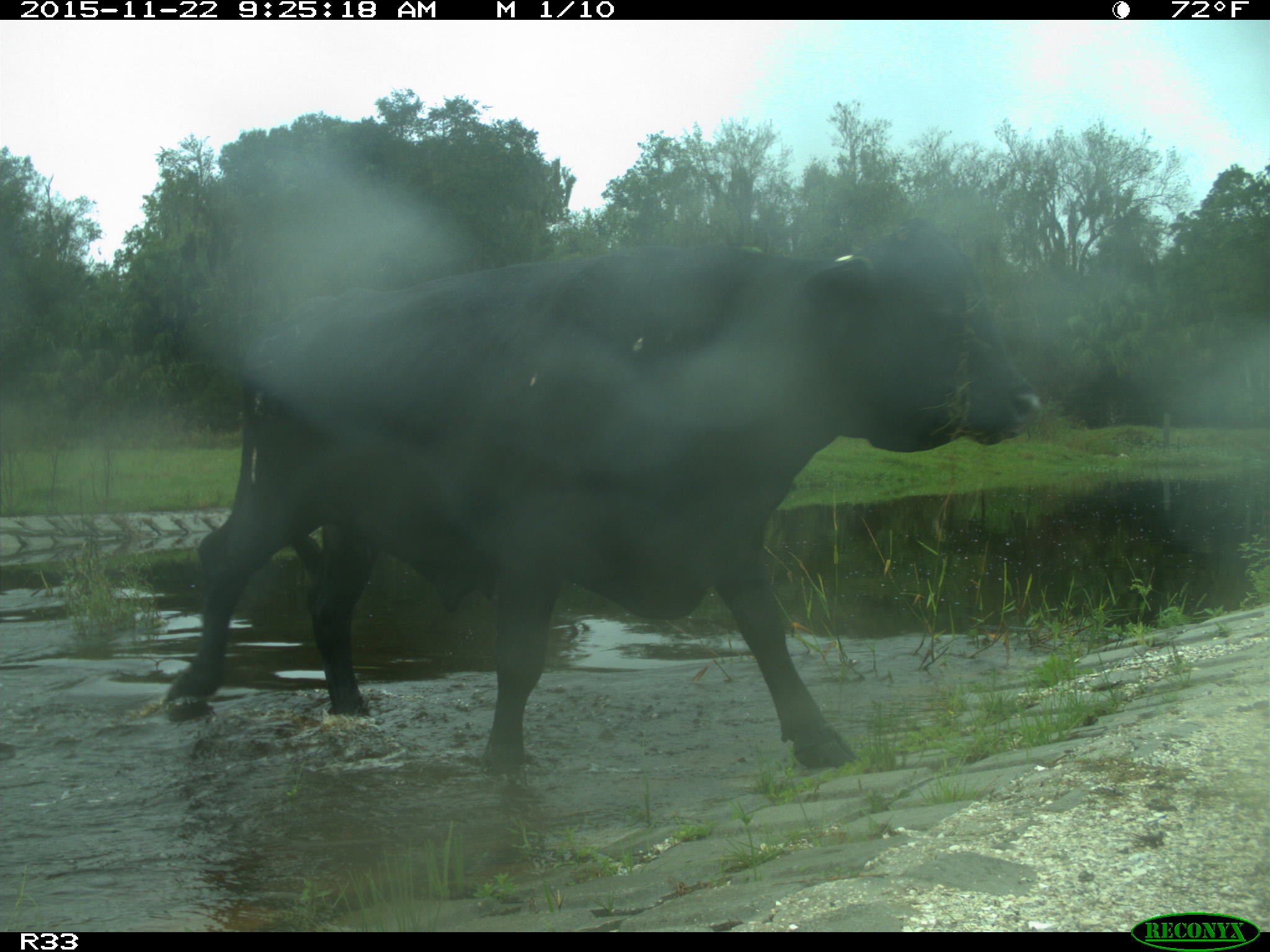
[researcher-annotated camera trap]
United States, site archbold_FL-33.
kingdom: Animalia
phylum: Chordata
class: Mammalia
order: Artiodactyla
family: Bovidae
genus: Bos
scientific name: Bos taurus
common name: domestic cow